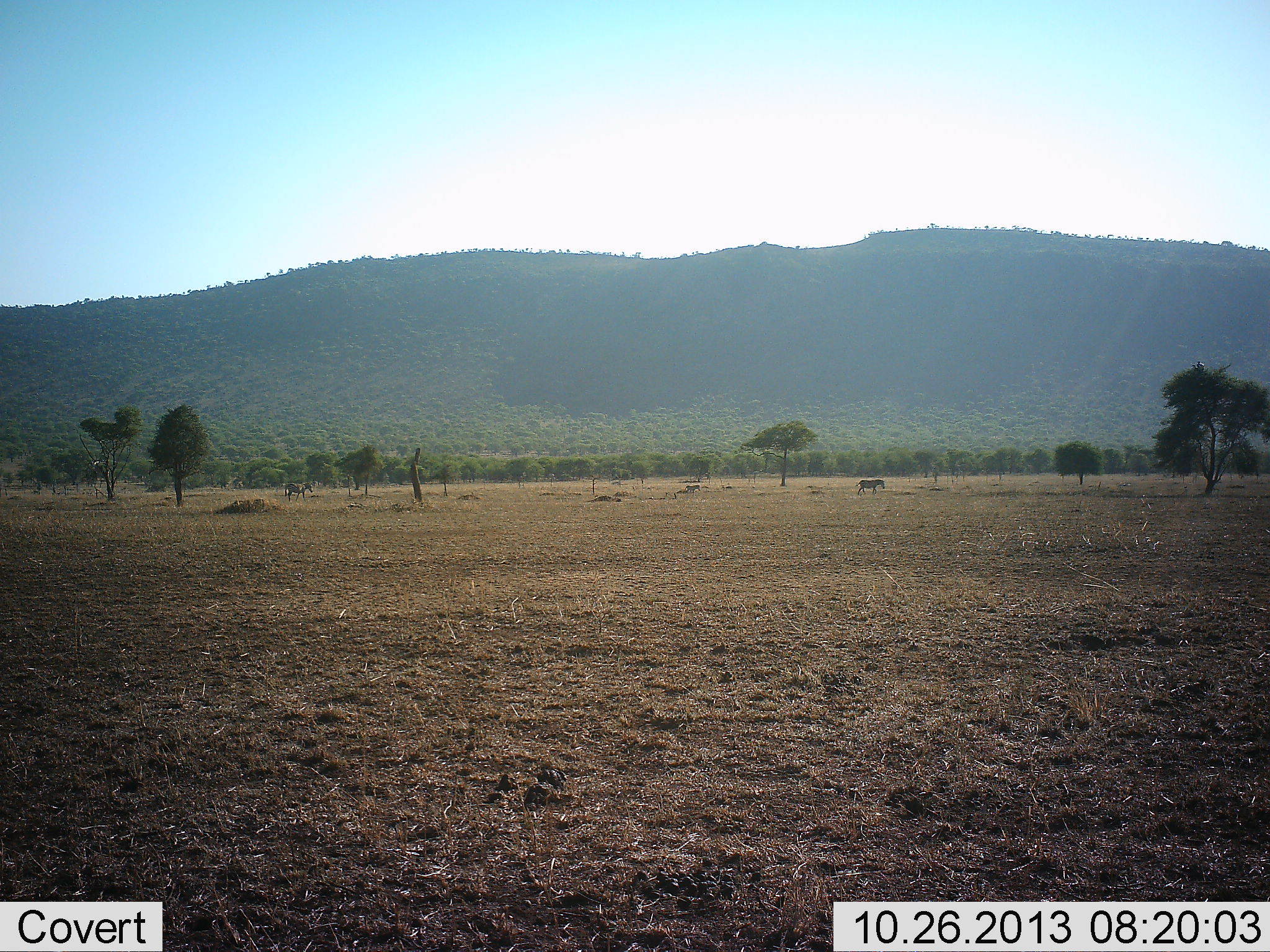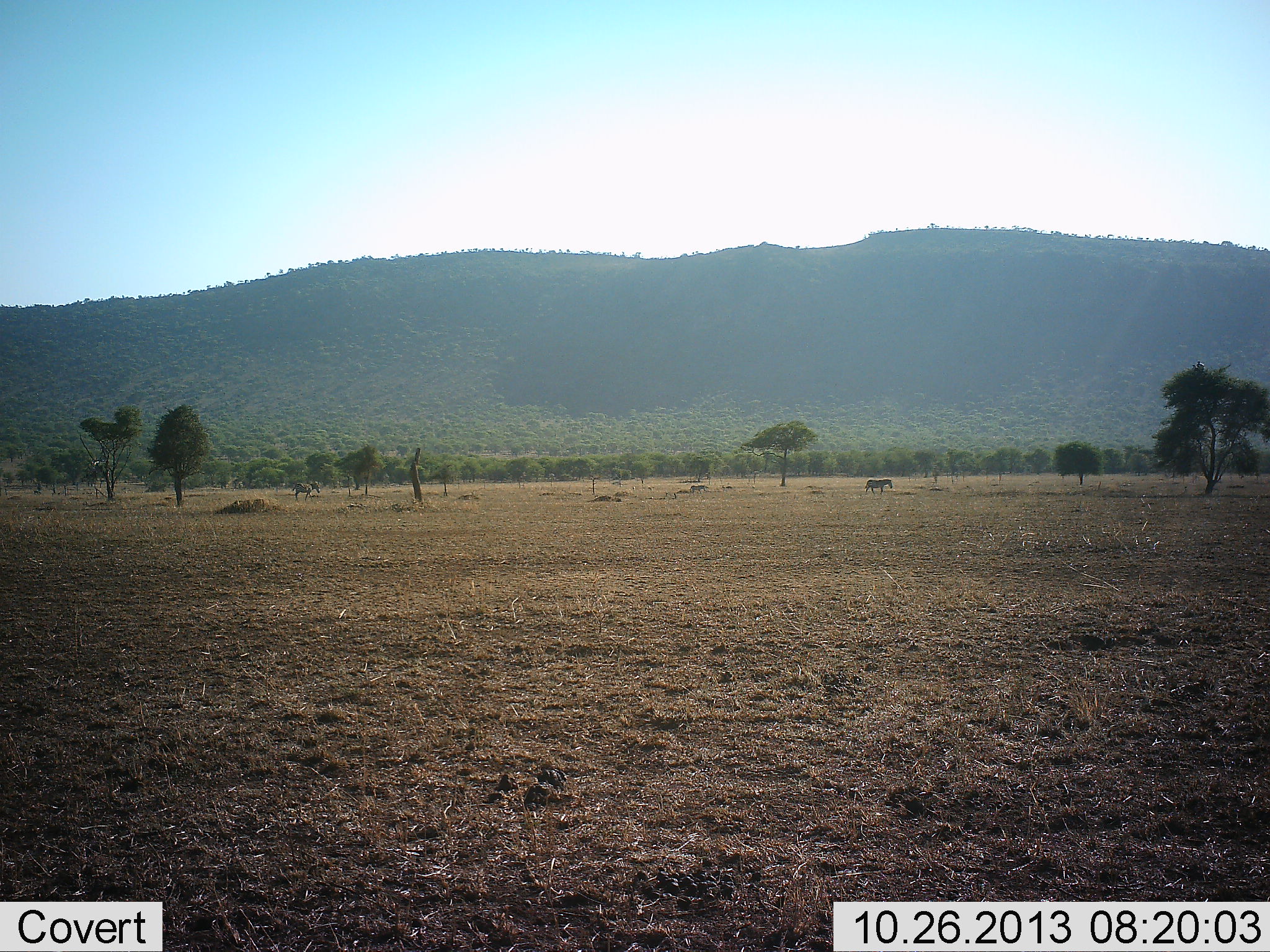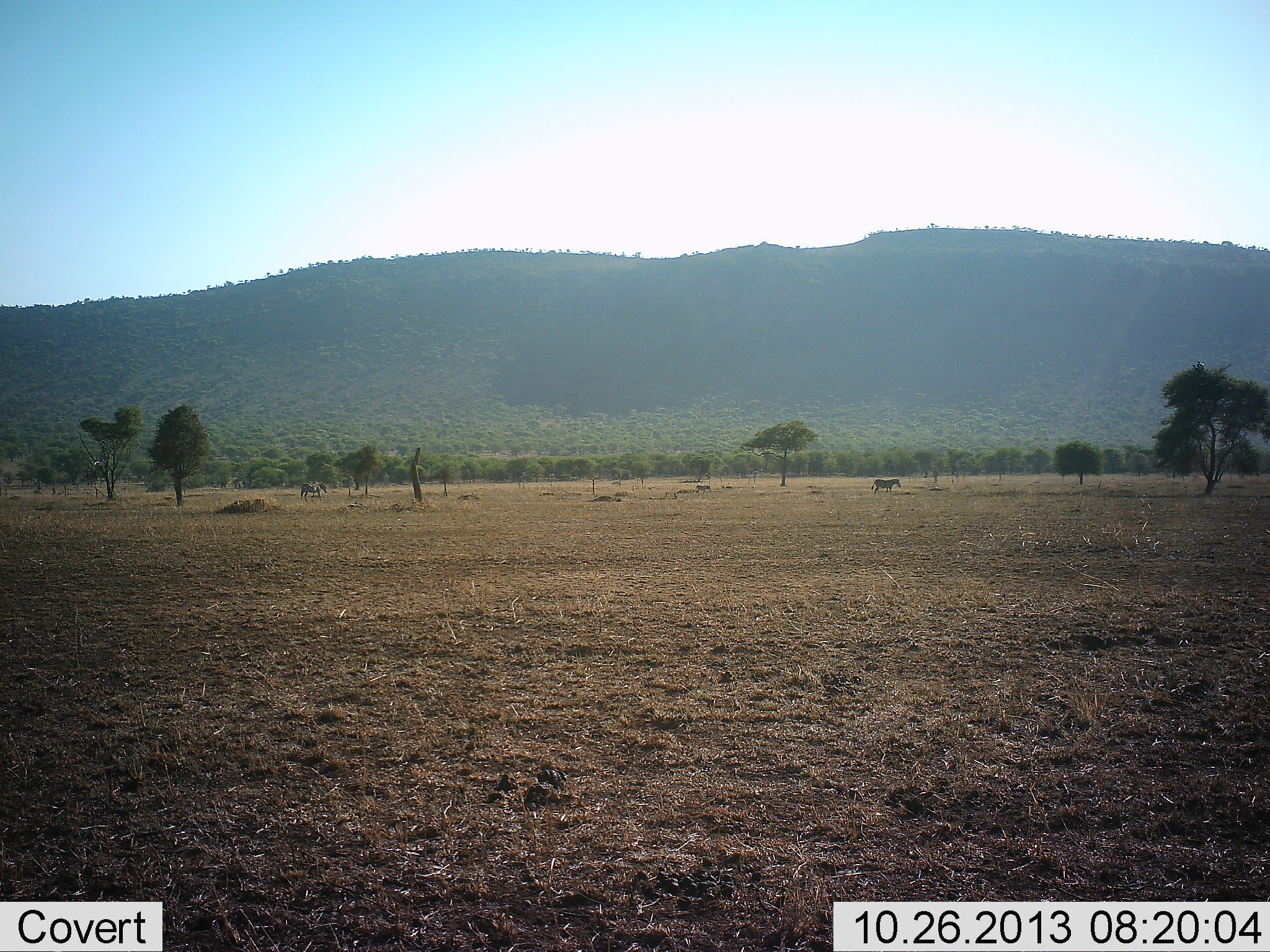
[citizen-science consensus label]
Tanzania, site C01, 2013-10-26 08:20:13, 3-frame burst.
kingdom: Animalia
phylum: Chordata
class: Mammalia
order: Perissodactyla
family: Equidae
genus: Equus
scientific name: Equus quagga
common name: plains zebra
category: zebra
Zebra (plains zebra) (Equus quagga), count 3. Behavior (volunteer vote fractions): standing 4%, resting 0%, moving 100%, interacting 0%. Young present (vote fraction): 13%. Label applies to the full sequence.